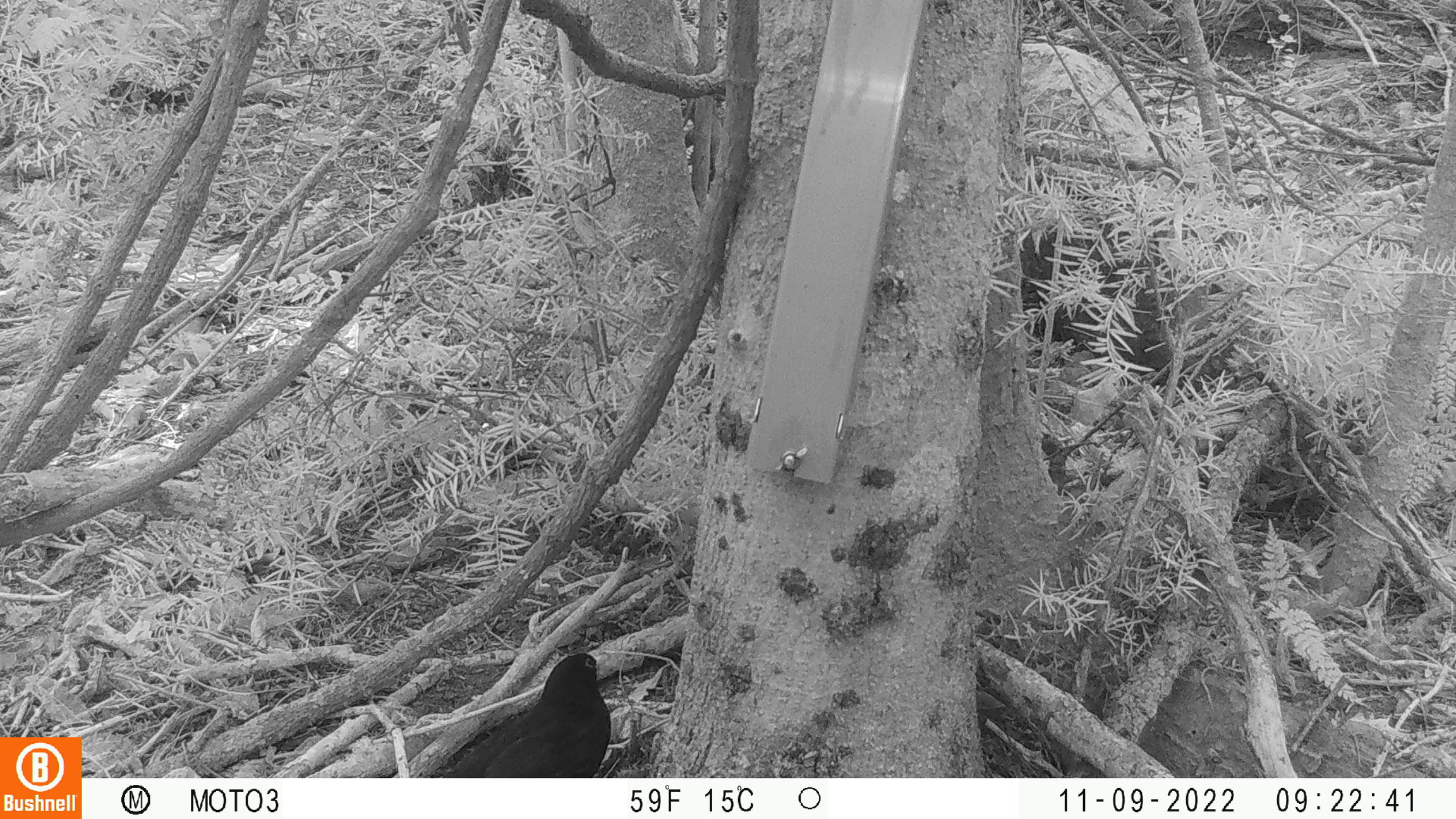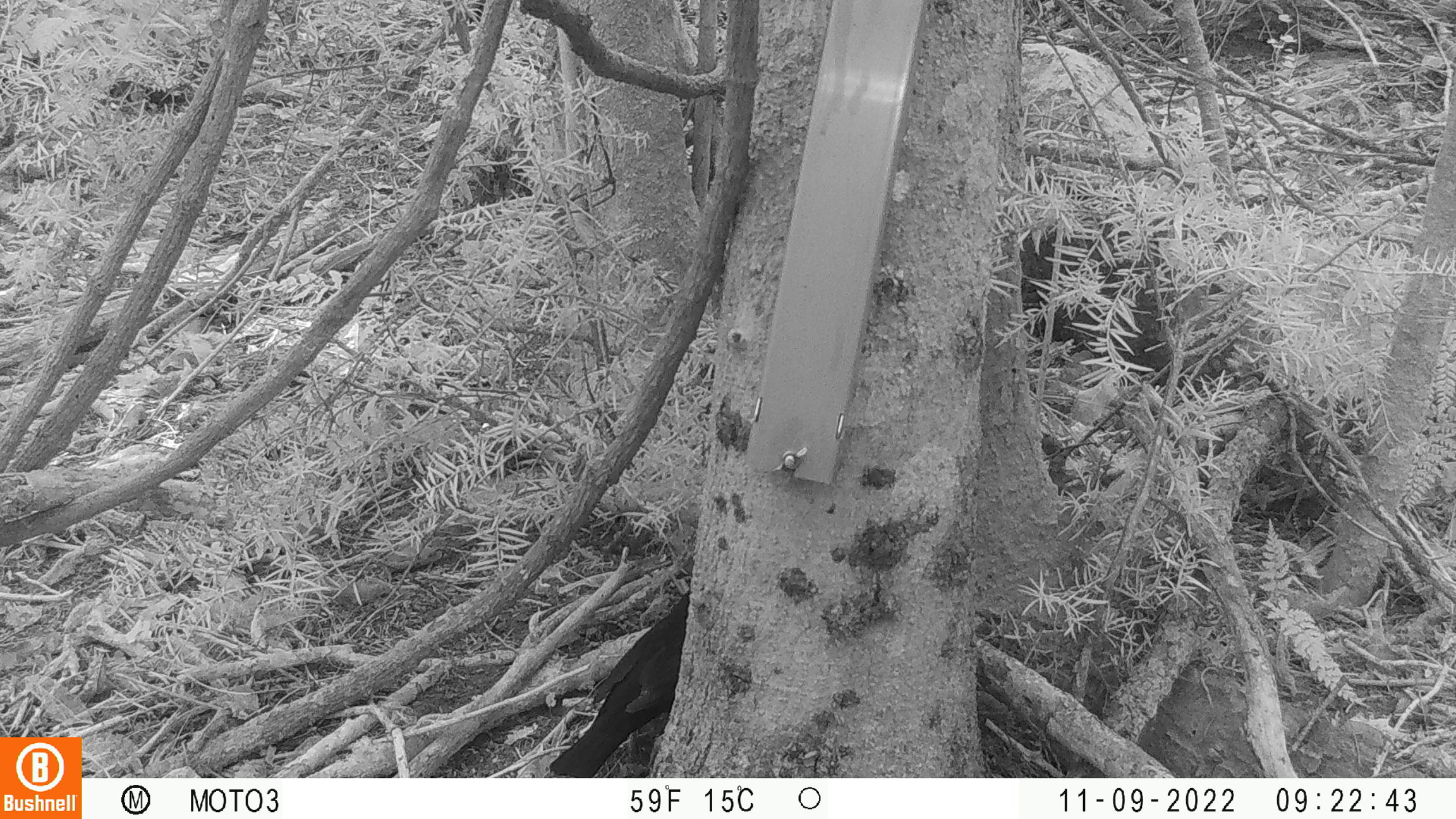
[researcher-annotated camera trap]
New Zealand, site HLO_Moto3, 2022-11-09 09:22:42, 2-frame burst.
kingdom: Animalia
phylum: Chordata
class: Aves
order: Passeriformes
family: Turdidae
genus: Turdus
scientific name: Turdus merula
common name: eurasian blackbird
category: blackbird